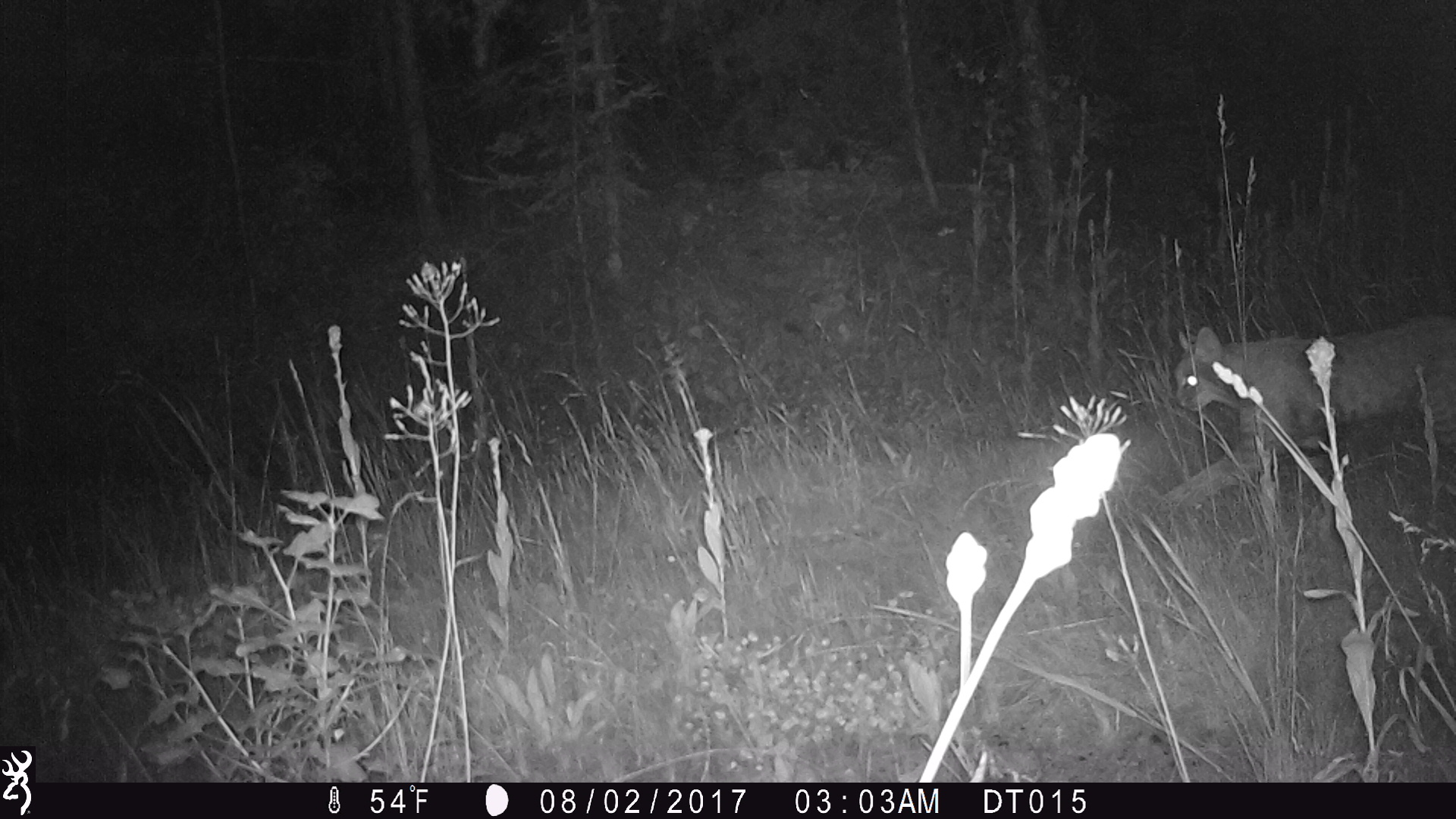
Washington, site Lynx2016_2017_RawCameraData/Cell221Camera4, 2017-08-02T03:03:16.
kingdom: Animalia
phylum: Chordata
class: Mammalia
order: Carnivora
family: Felidae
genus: Lynx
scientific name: Lynx rufus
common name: bobcat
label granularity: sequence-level